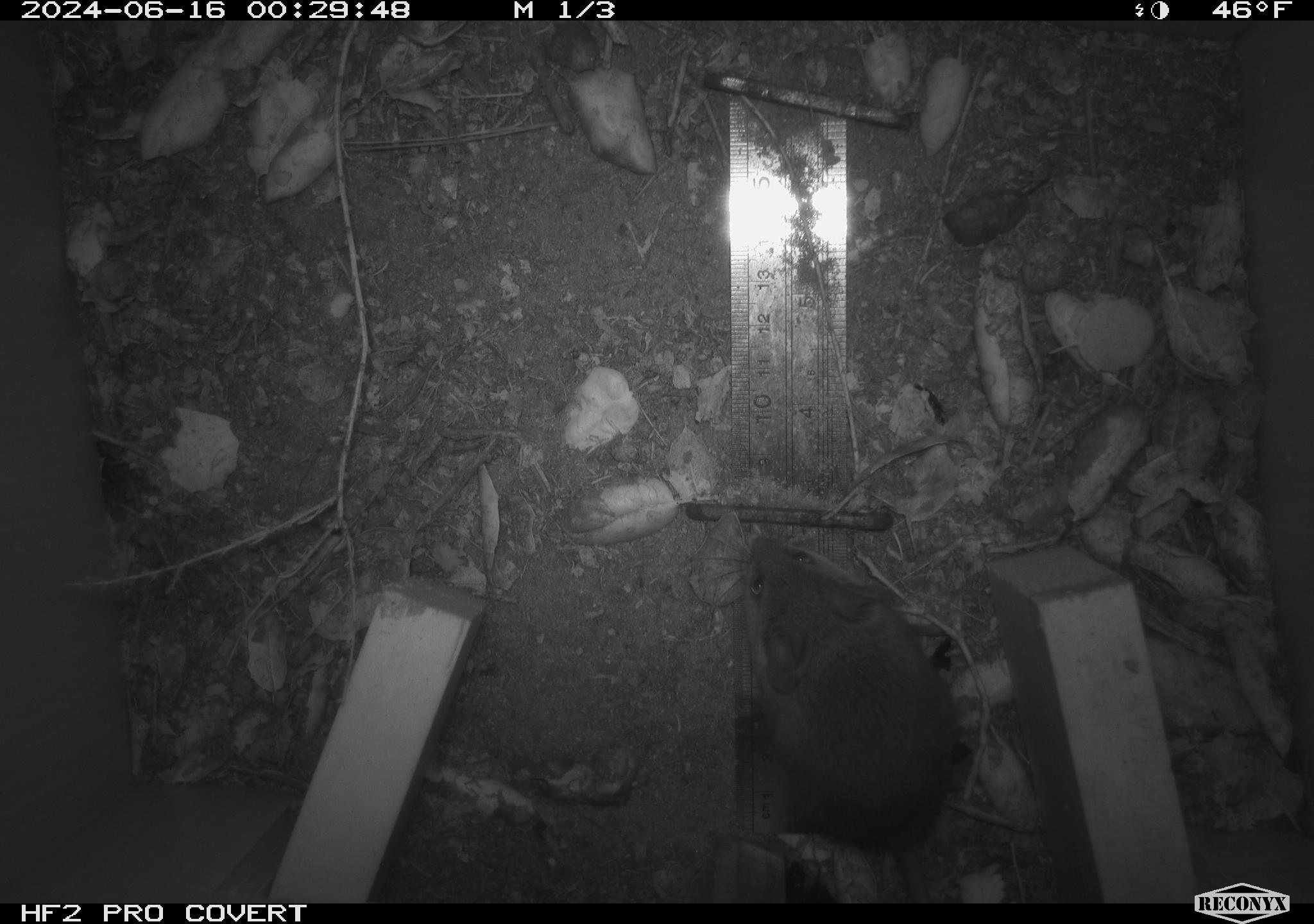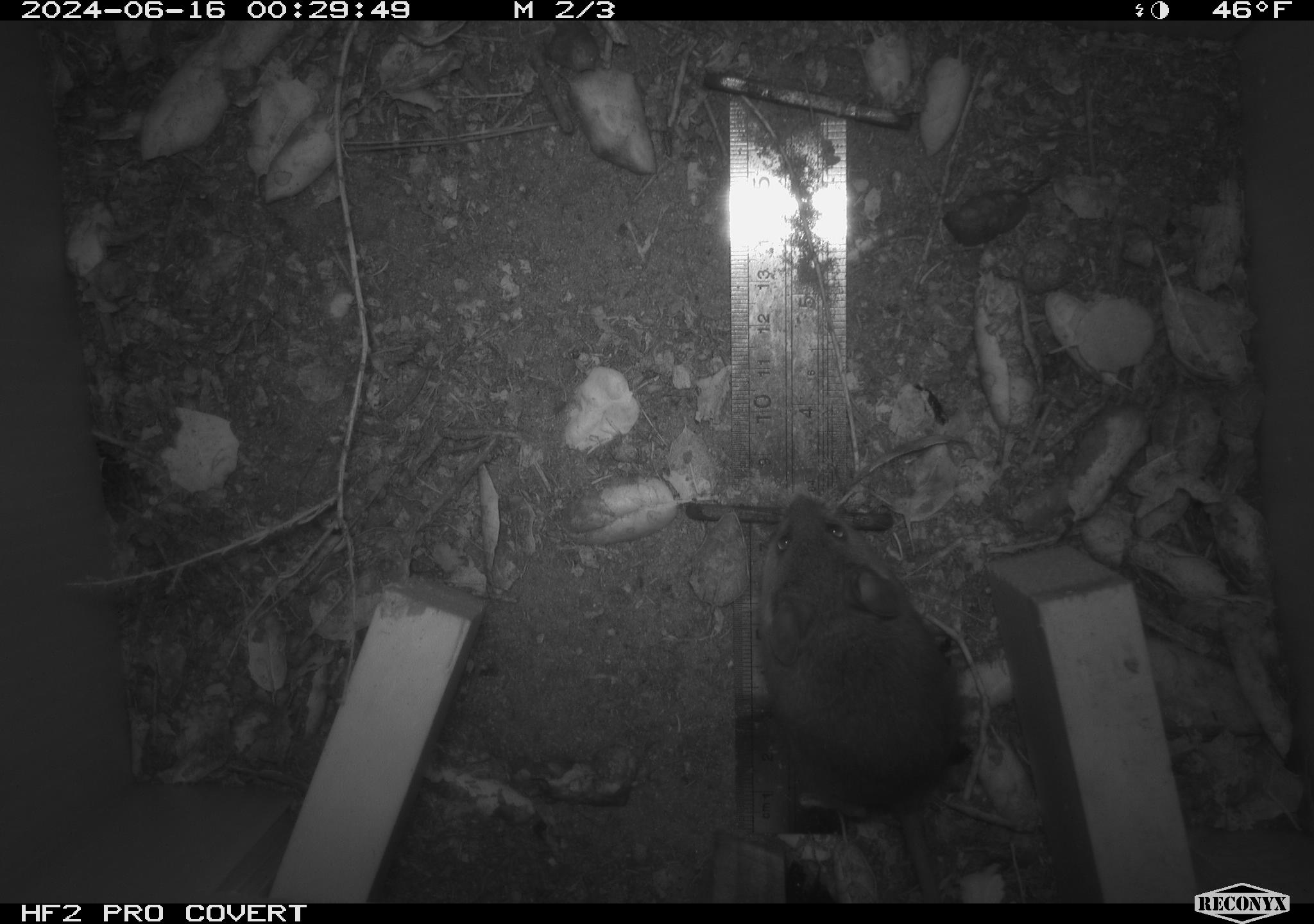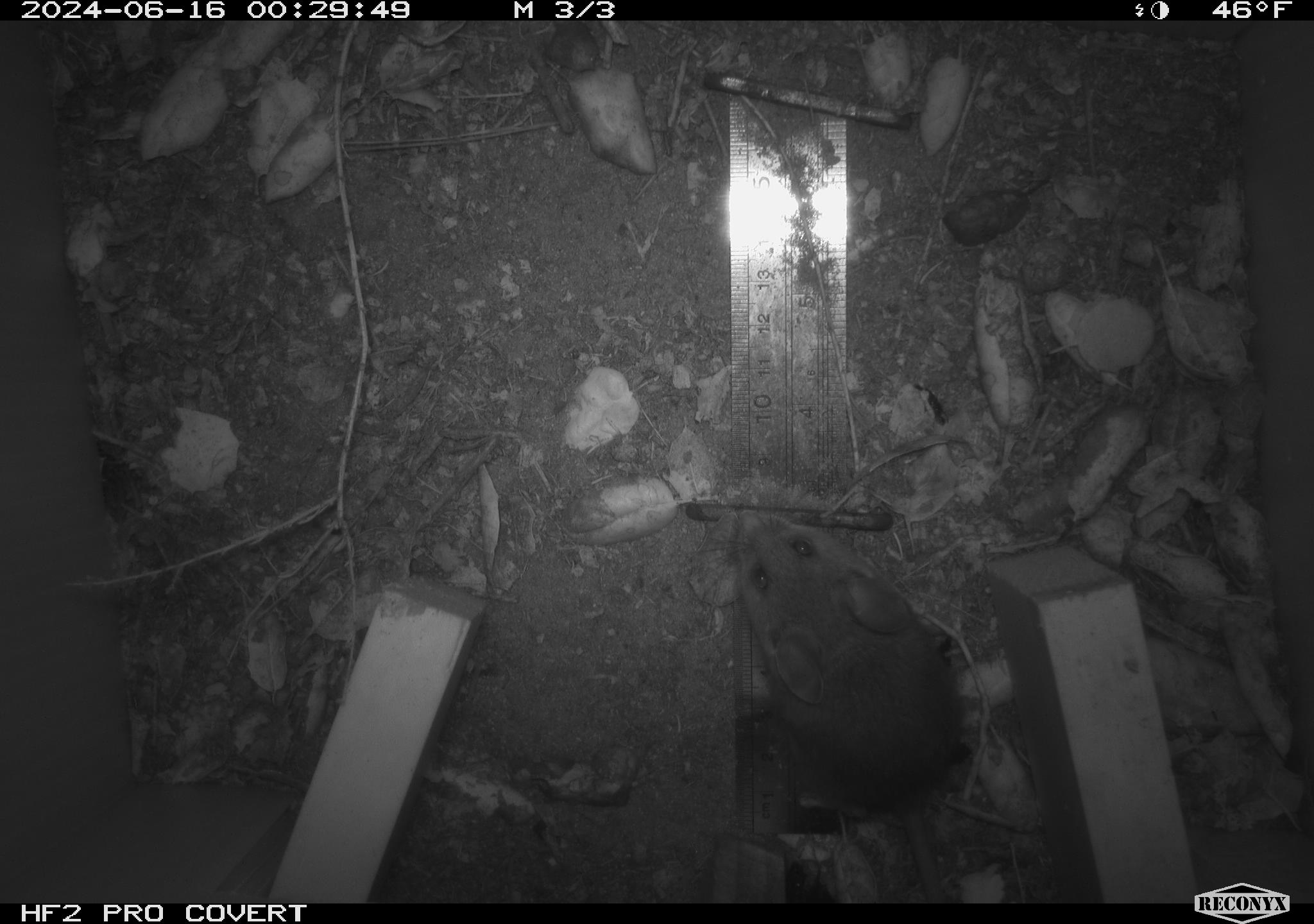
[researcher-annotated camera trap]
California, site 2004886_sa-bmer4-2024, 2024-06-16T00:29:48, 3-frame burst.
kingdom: Animalia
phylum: Chordata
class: Mammalia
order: Rodentia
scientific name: Rodentia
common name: woodrat or rat or mouse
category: woodrat or rat or mouse species